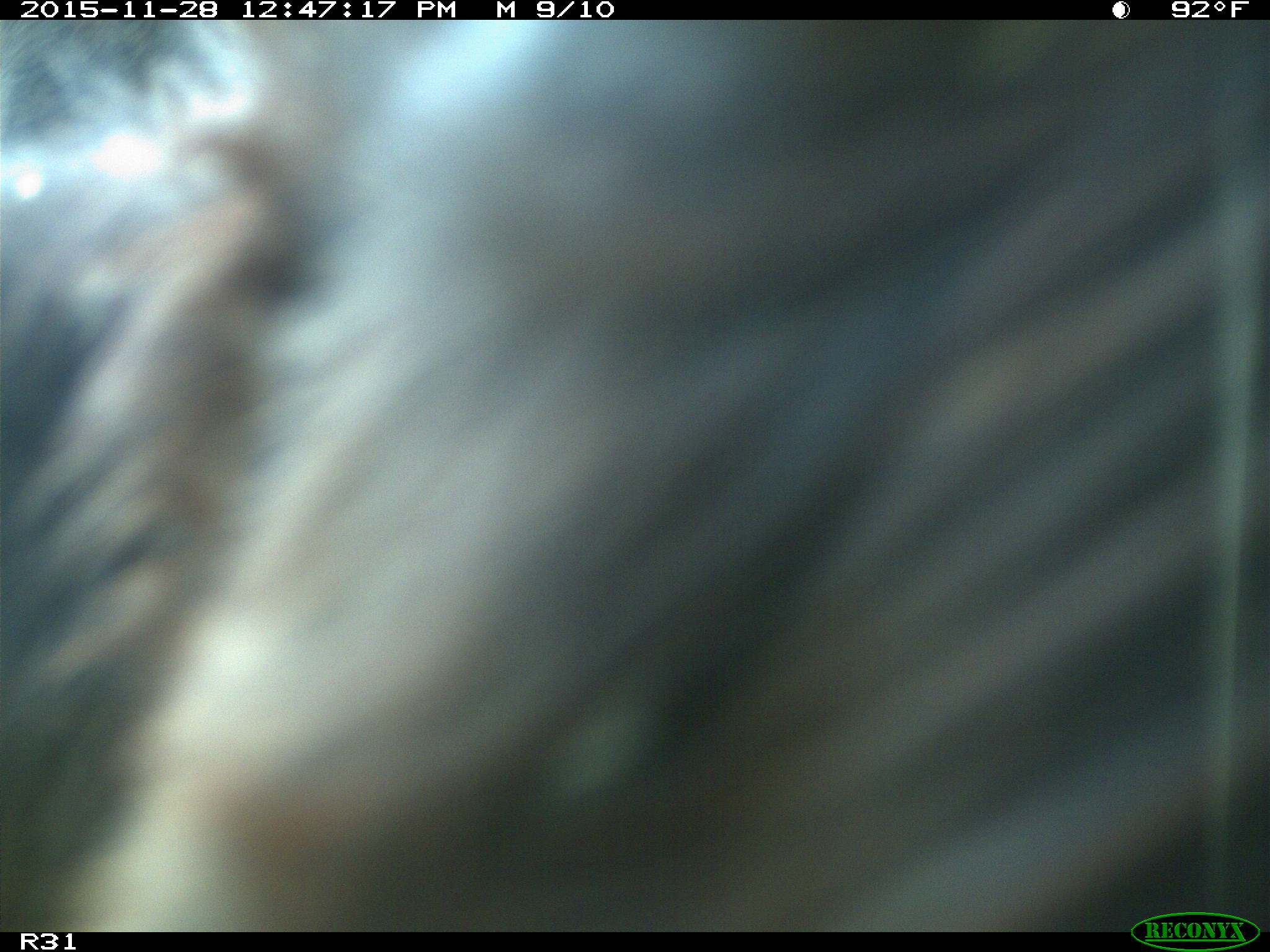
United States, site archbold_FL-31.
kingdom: Animalia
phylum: Chordata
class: Mammalia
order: Artiodactyla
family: Bovidae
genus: Bos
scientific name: Bos taurus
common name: domestic cow